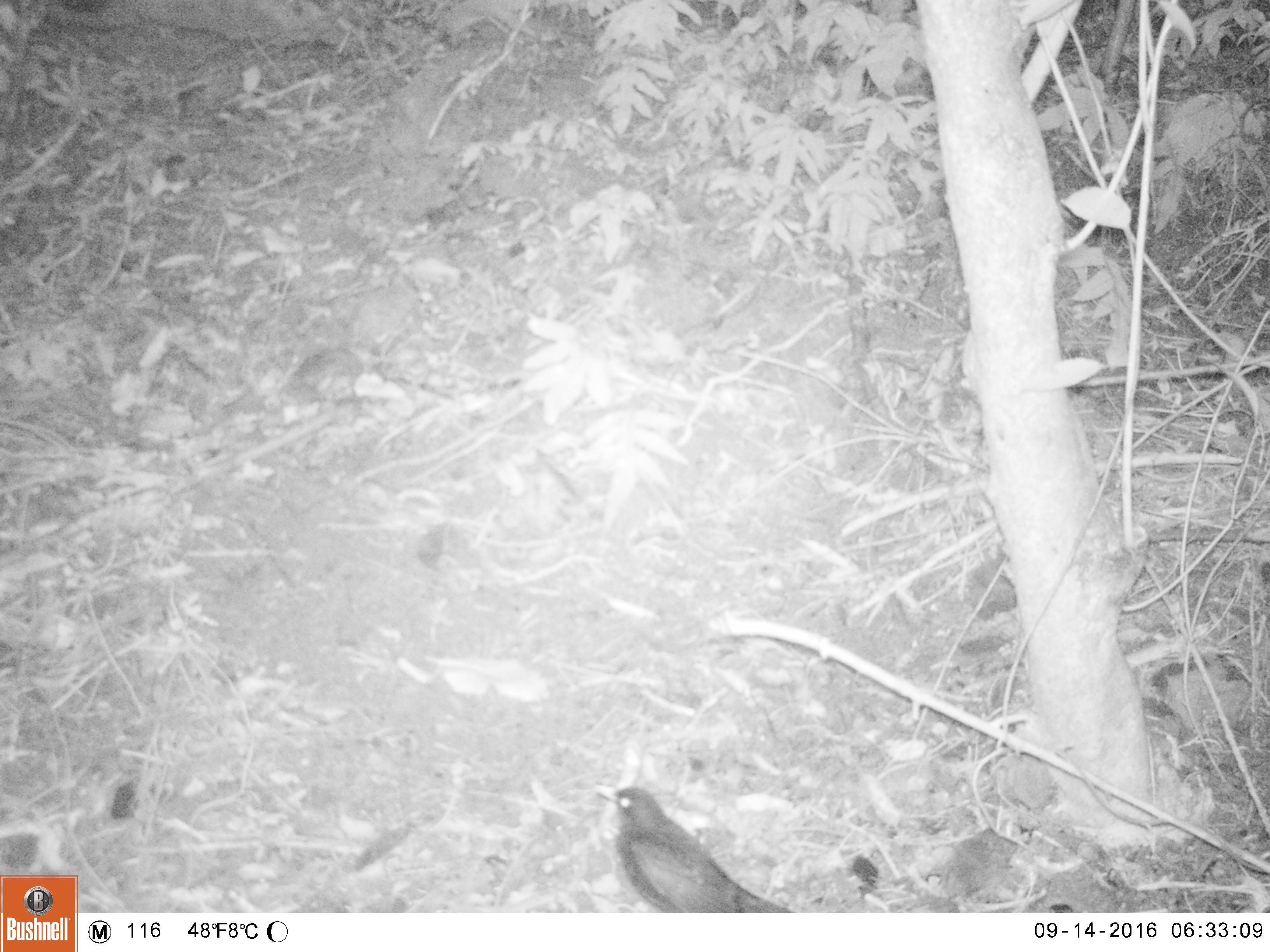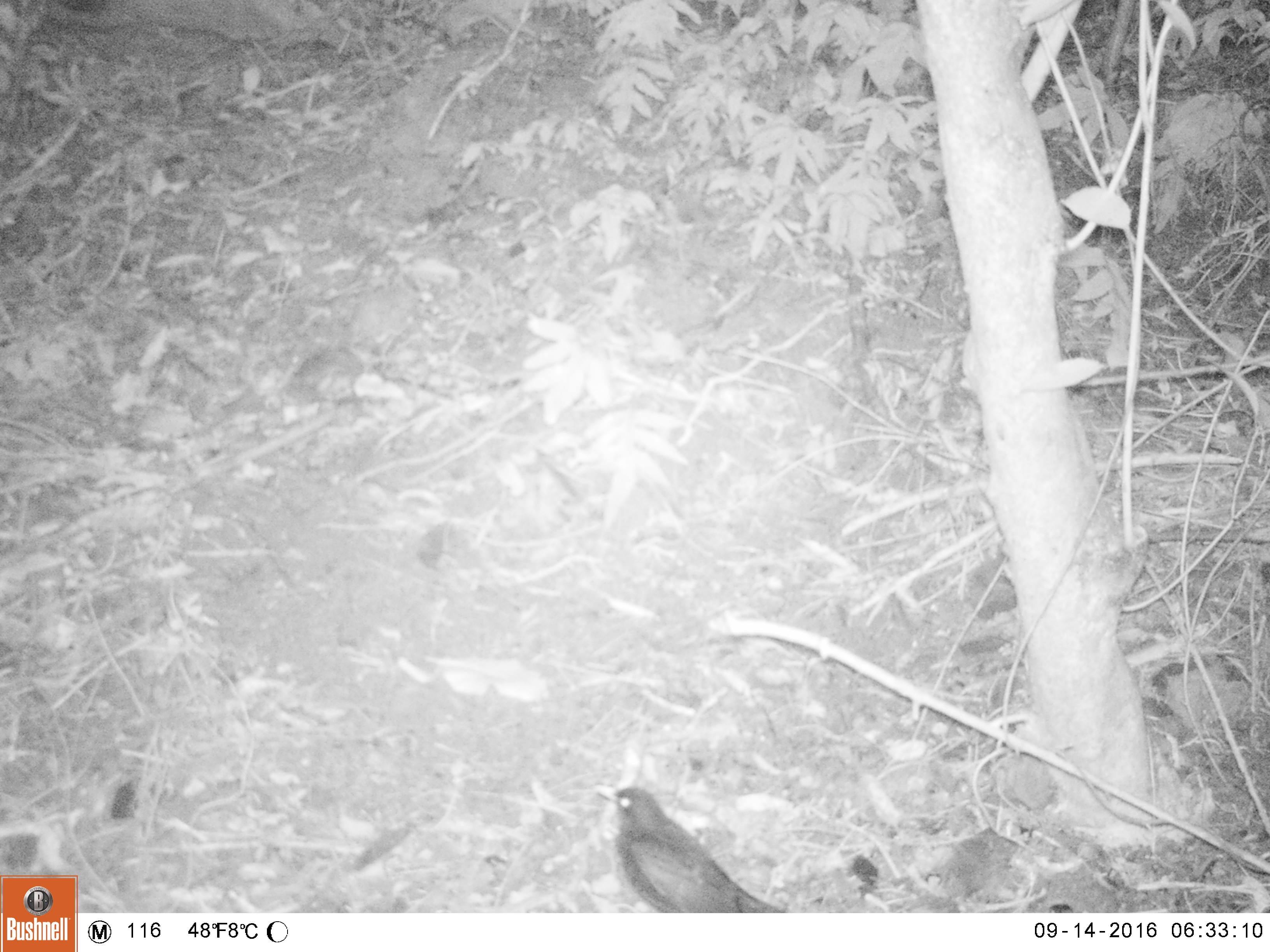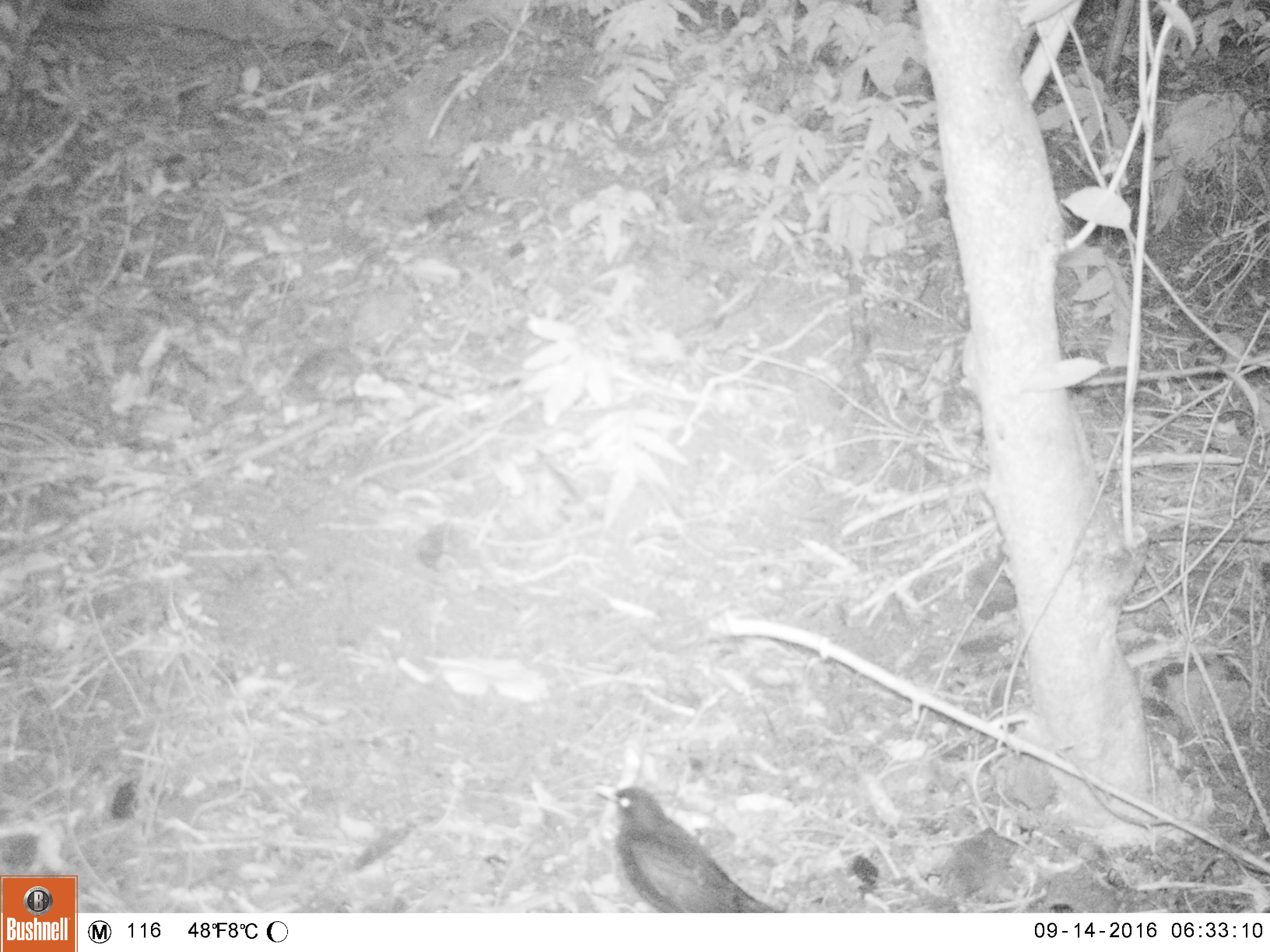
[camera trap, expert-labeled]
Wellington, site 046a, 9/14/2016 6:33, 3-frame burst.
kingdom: Animalia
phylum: Chordata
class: Aves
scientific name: Aves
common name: bird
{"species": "bird (Aves)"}